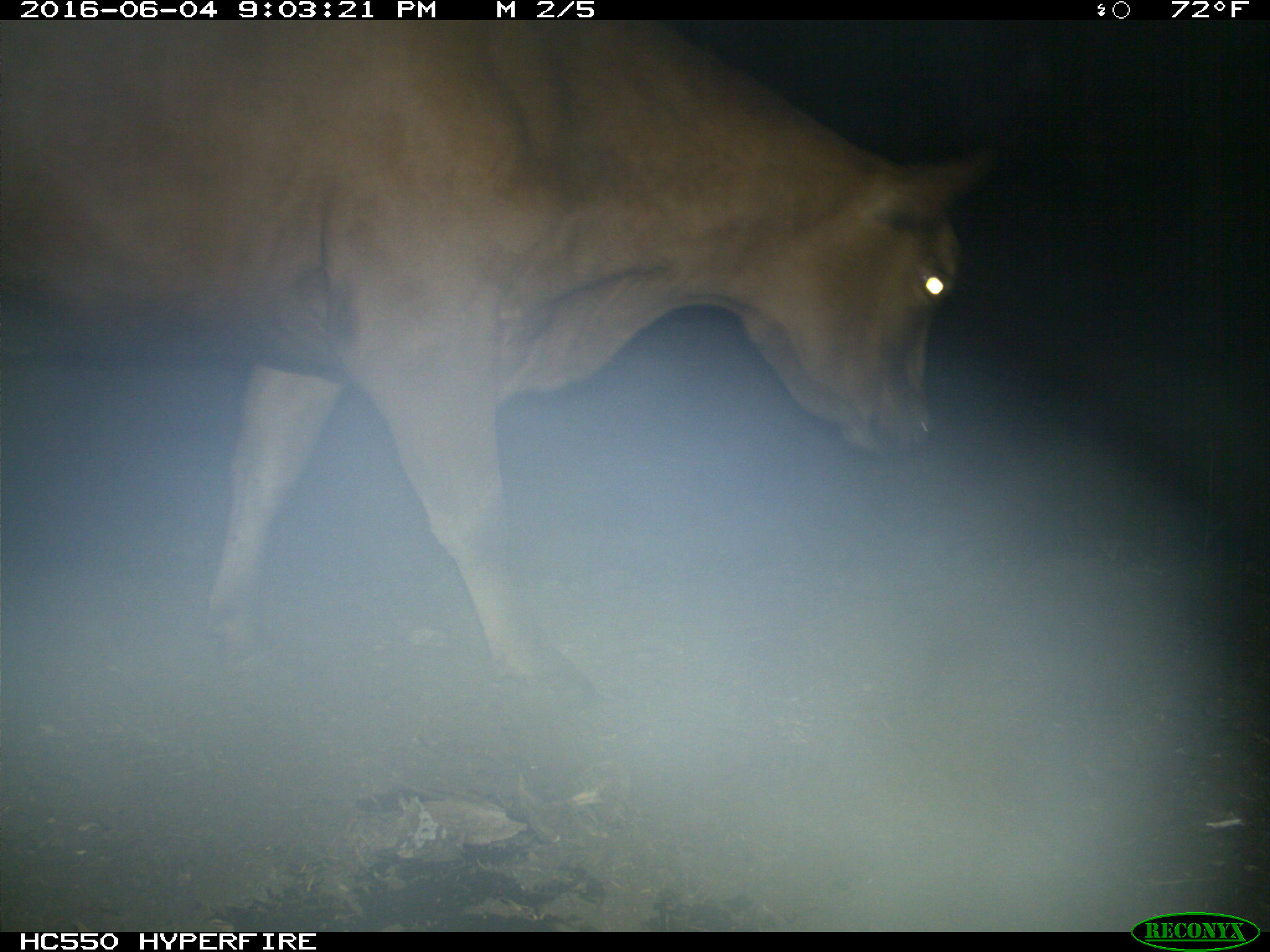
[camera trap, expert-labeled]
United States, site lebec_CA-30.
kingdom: Animalia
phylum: Chordata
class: Mammalia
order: Artiodactyla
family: Bovidae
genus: Bos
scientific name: Bos taurus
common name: domestic cow